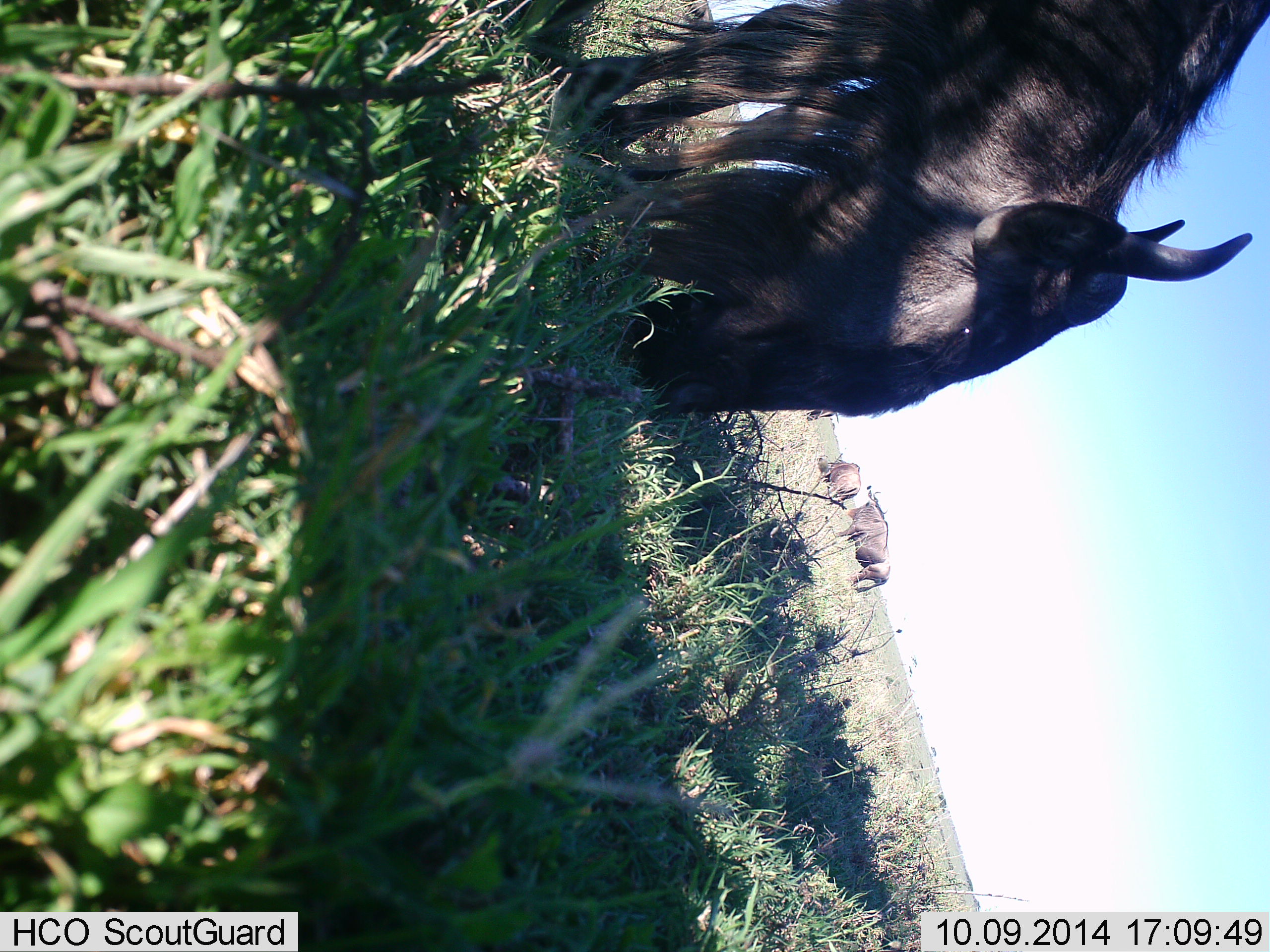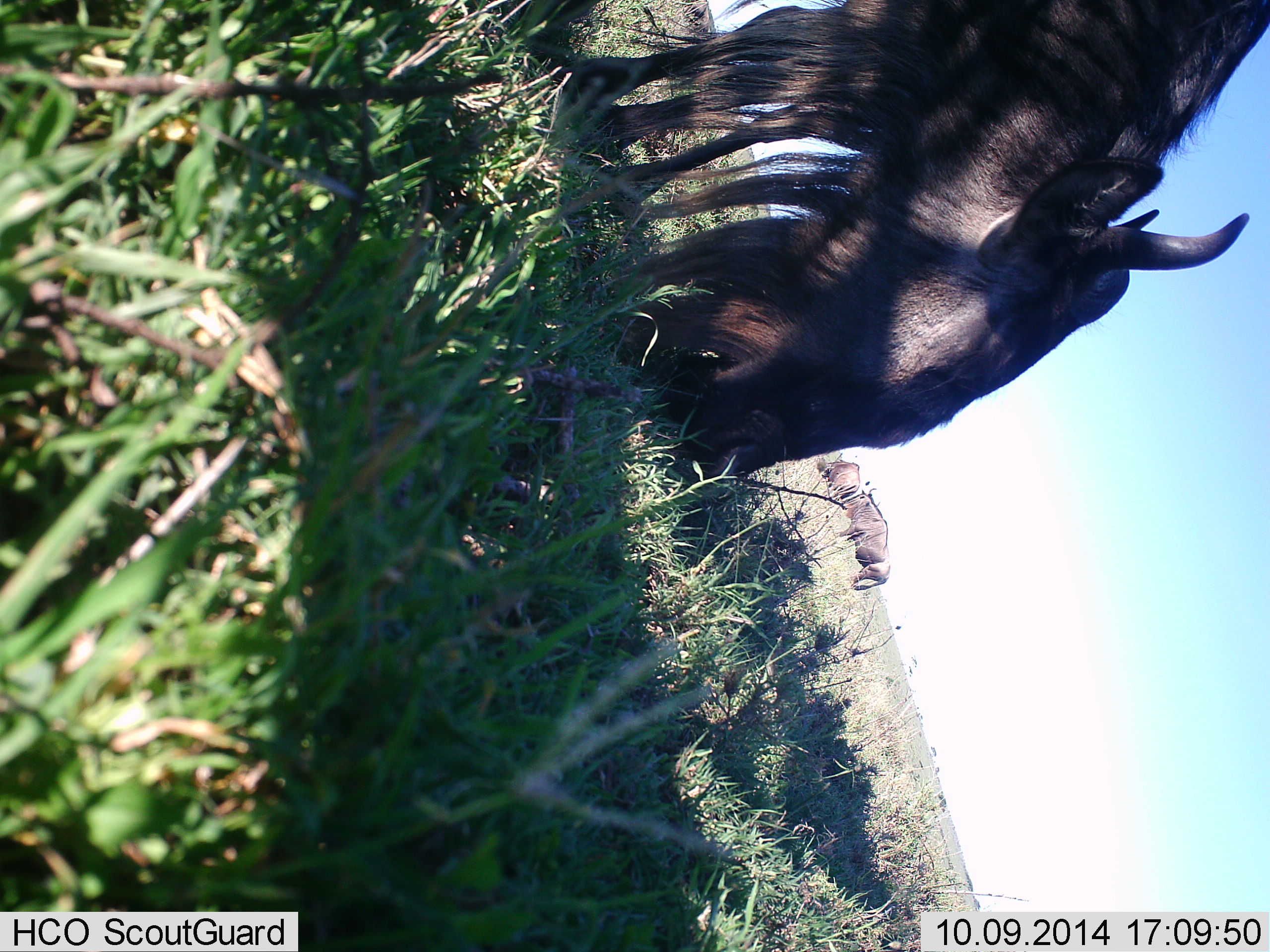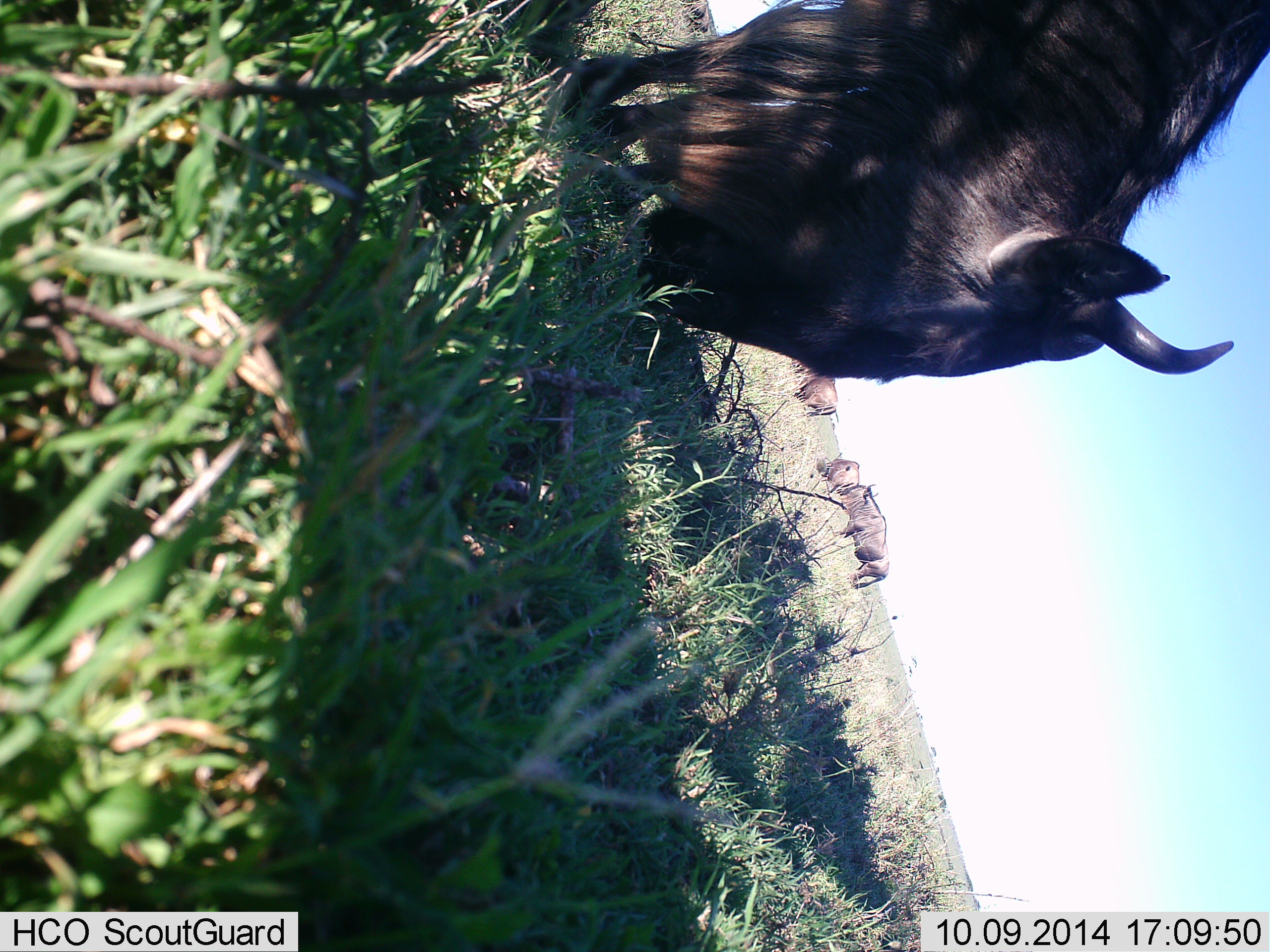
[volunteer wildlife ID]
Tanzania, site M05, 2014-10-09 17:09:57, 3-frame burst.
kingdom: Animalia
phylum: Chordata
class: Mammalia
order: Artiodactyla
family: Bovidae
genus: Connochaetes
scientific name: Connochaetes taurinus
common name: blue wildebeest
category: wildebeest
Wildebeest (blue wildebeest) (Connochaetes taurinus), count 3. Behavior (volunteer vote fractions): standing 0%, resting 0%, moving 0%, interacting 0%. Young present (vote fraction): 0%. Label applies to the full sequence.